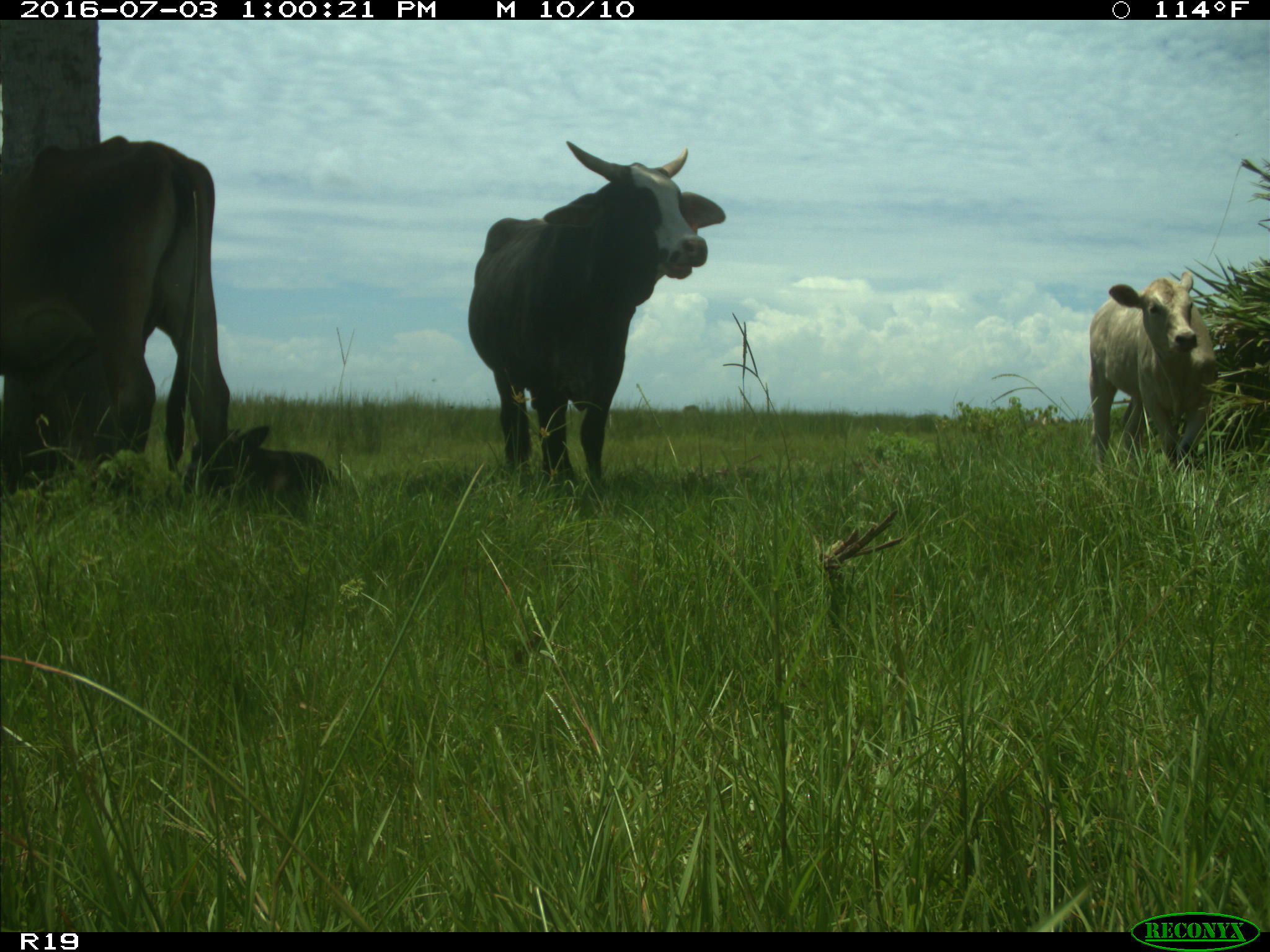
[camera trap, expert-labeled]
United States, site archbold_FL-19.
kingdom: Animalia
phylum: Chordata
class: Mammalia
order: Artiodactyla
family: Bovidae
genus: Bos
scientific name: Bos taurus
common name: domestic cow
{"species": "Bos taurus (domestic cow)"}